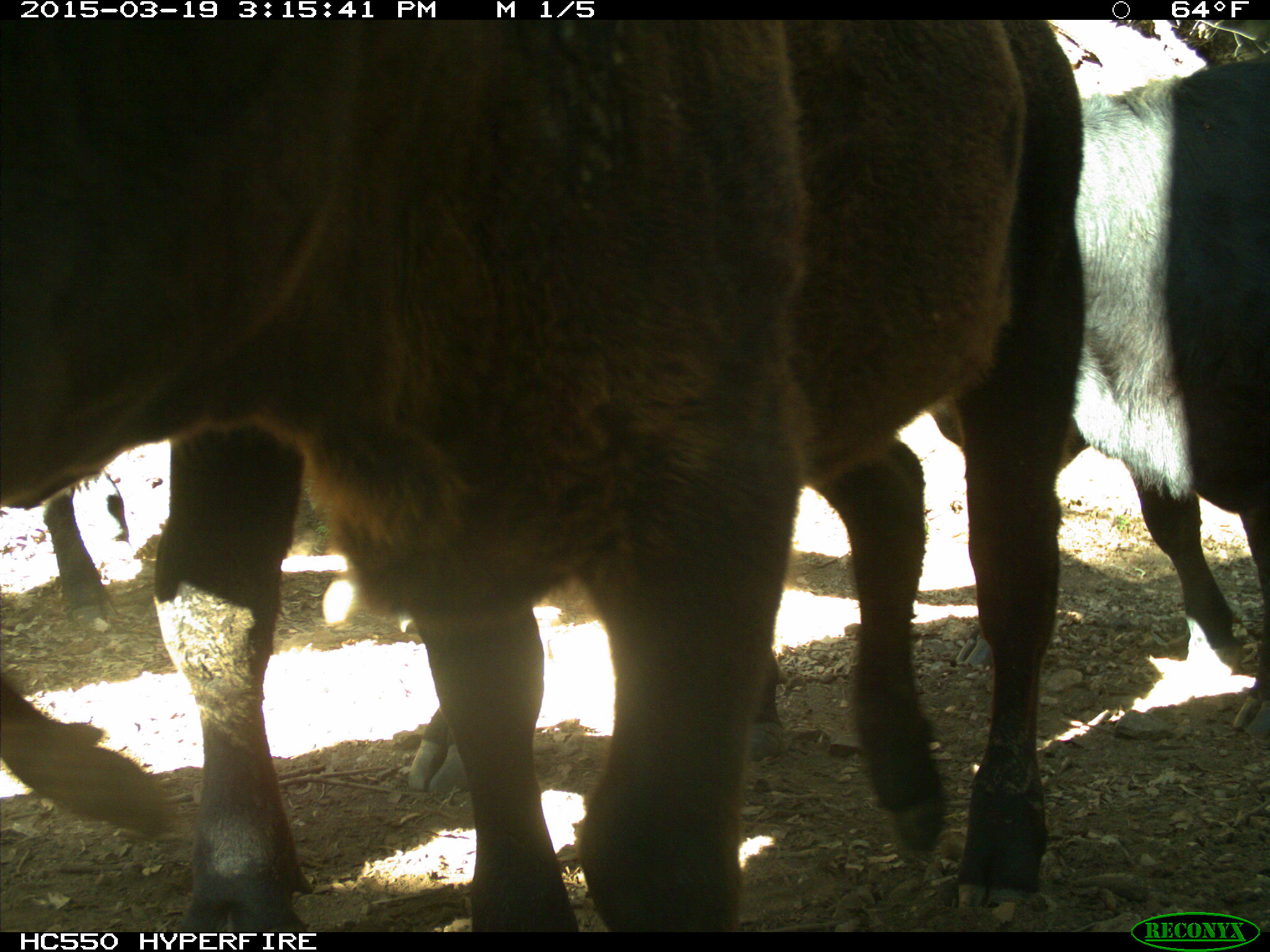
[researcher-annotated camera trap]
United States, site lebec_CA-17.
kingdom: Animalia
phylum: Chordata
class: Mammalia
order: Artiodactyla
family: Bovidae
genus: Bos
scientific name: Bos taurus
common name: domestic cow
Bos taurus (domestic cow).